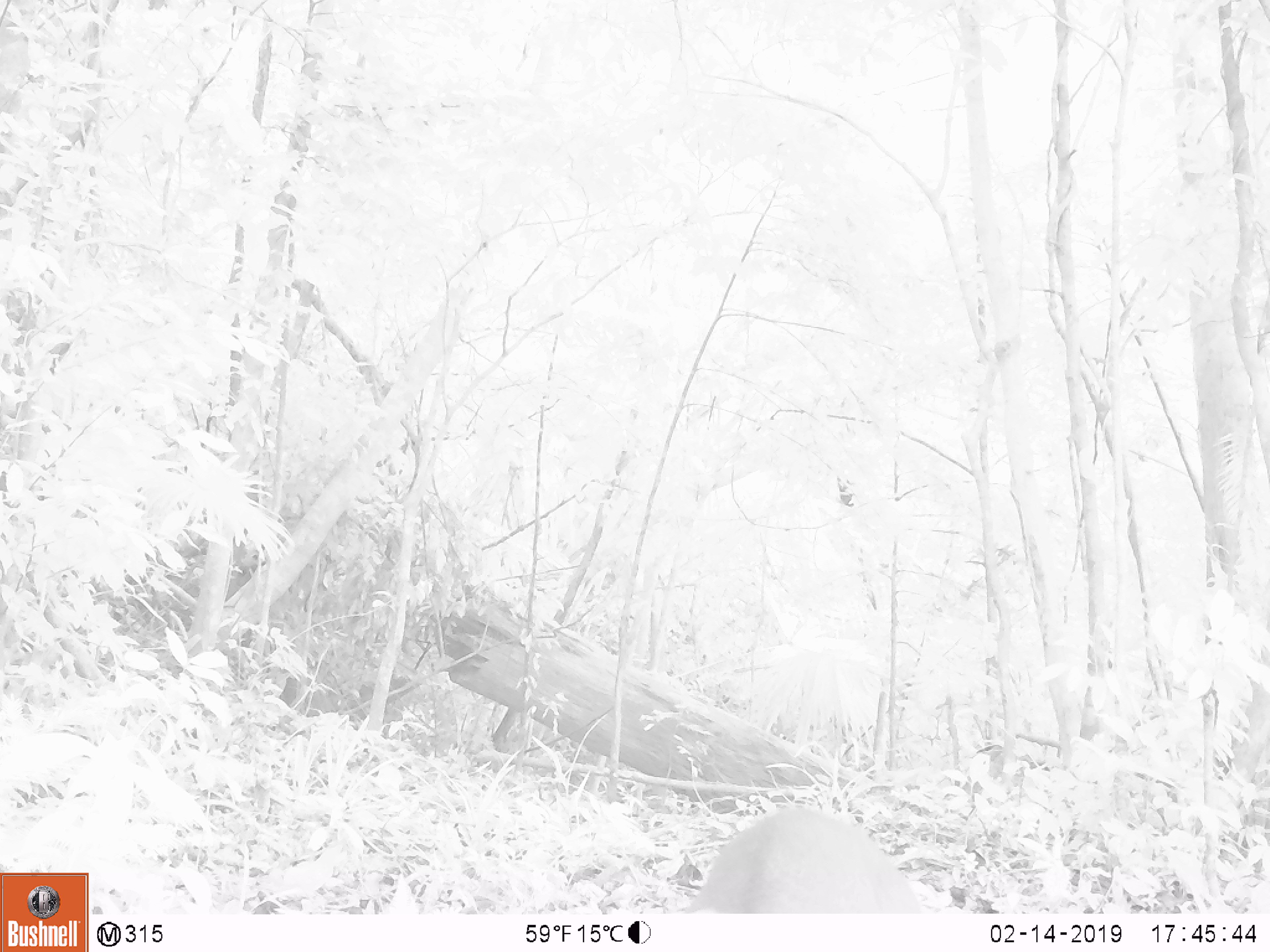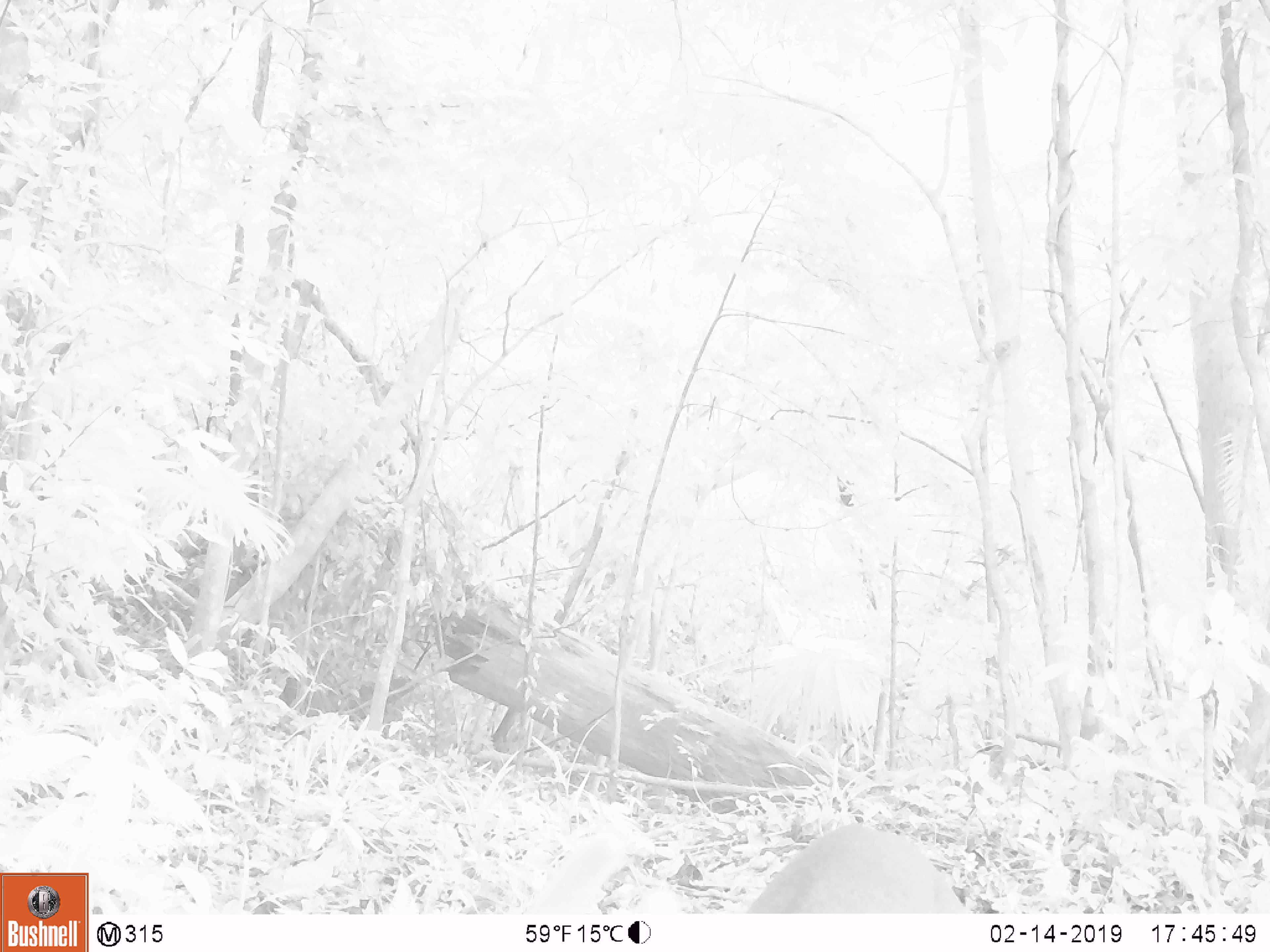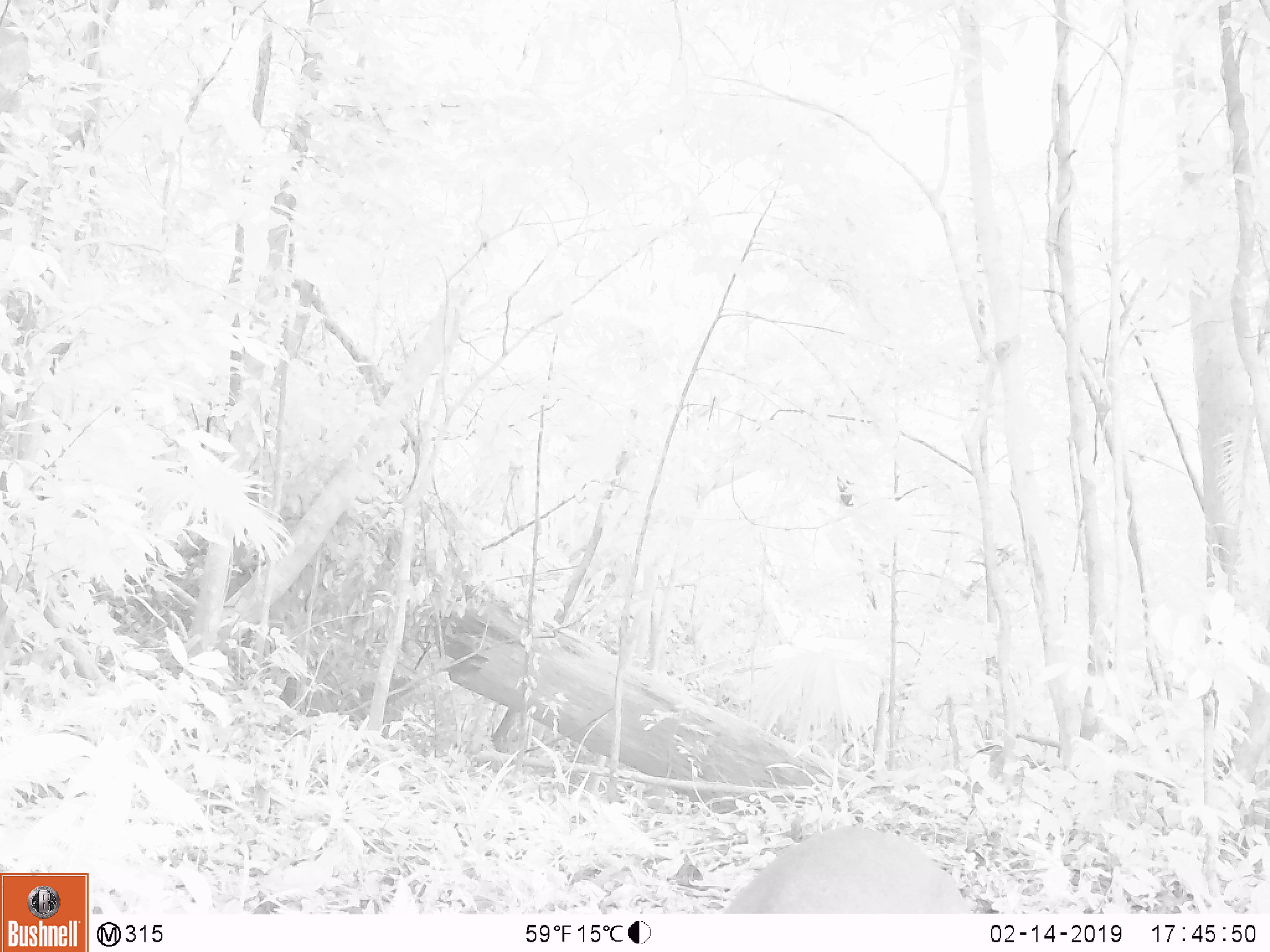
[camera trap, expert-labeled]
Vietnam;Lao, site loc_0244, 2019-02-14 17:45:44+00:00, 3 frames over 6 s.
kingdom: Animalia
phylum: Chordata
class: Mammalia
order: Artiodactyla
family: Cervidae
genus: Muntiacus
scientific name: Muntiacus vuquangensis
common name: large-antlered muntjac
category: large antlered muntjac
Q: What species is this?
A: Large antlered muntjac (large-antlered muntjac) (Muntiacus vuquangensis).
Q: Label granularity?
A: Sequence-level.